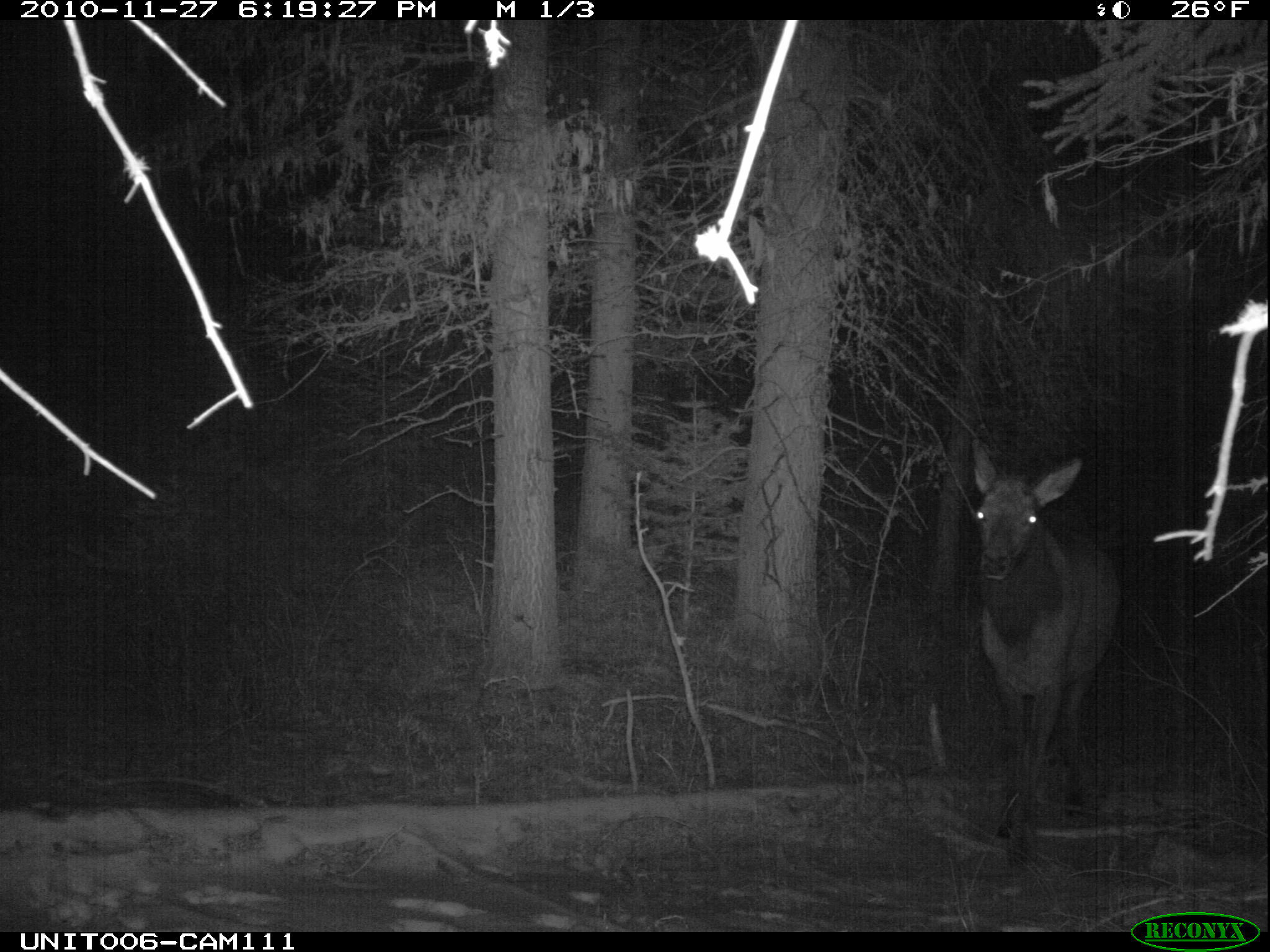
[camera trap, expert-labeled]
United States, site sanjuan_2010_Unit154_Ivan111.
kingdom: Animalia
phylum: Chordata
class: Mammalia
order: Artiodactyla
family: Cervidae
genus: Cervus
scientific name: Cervus elaphus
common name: red deer